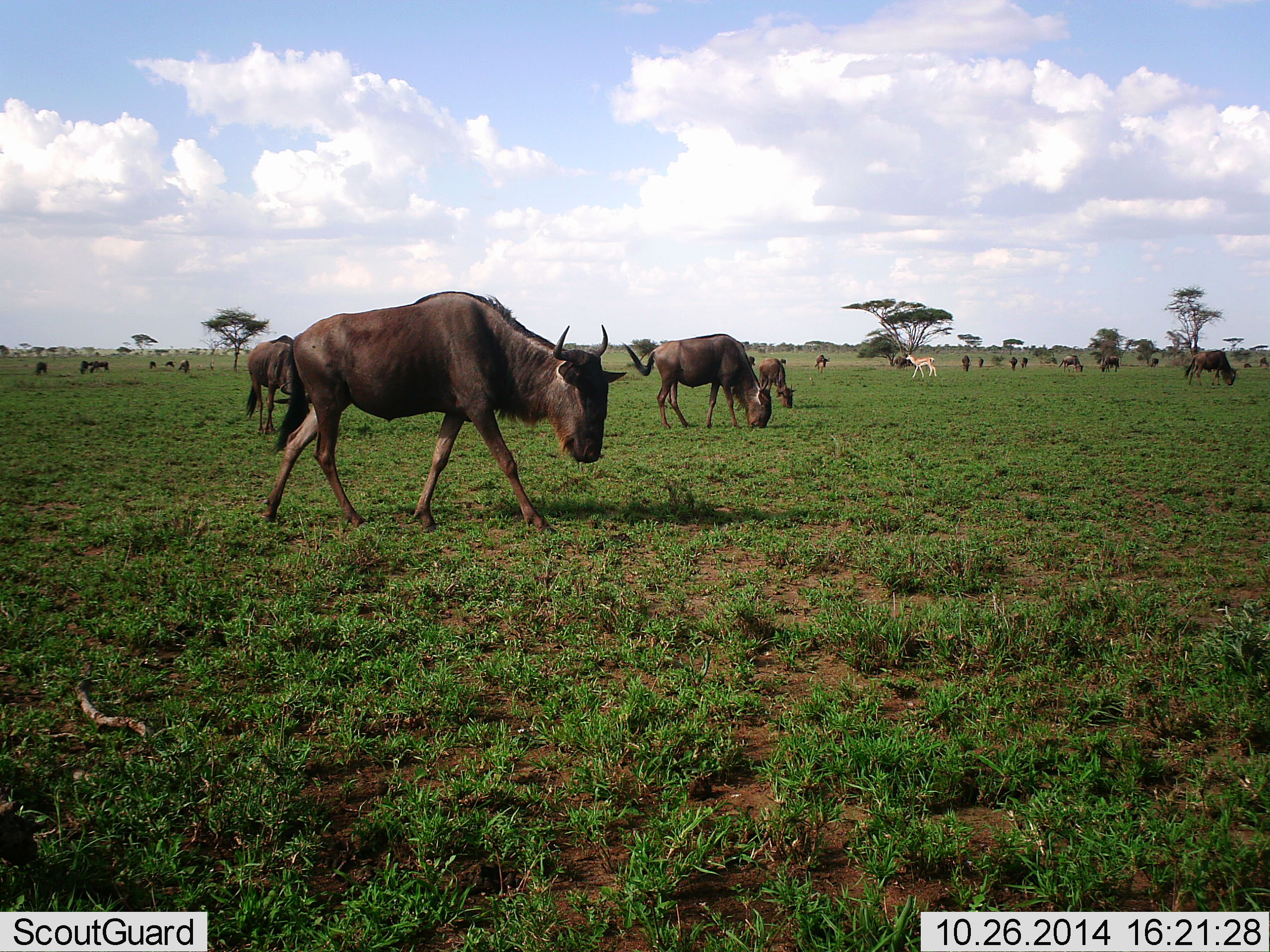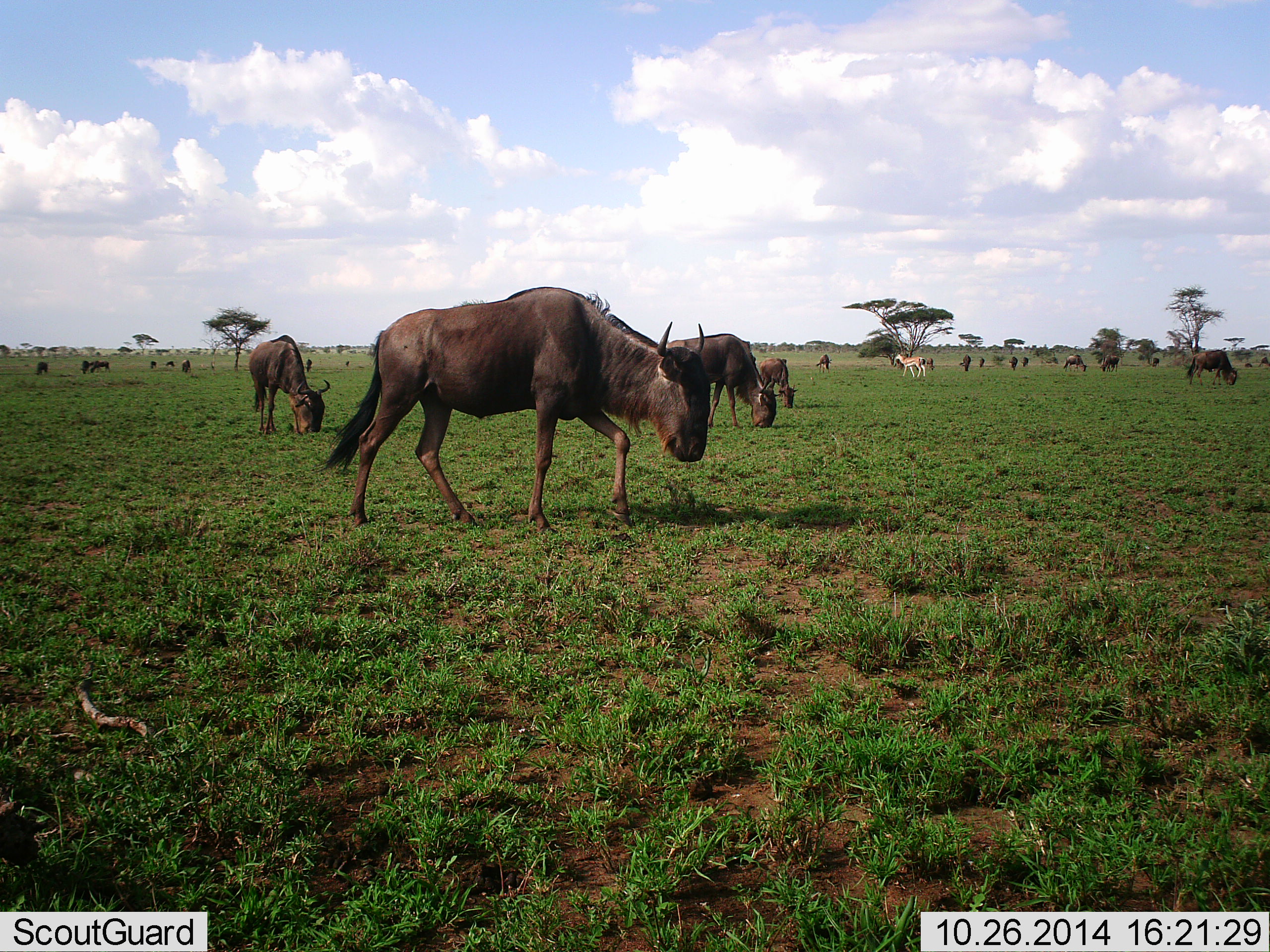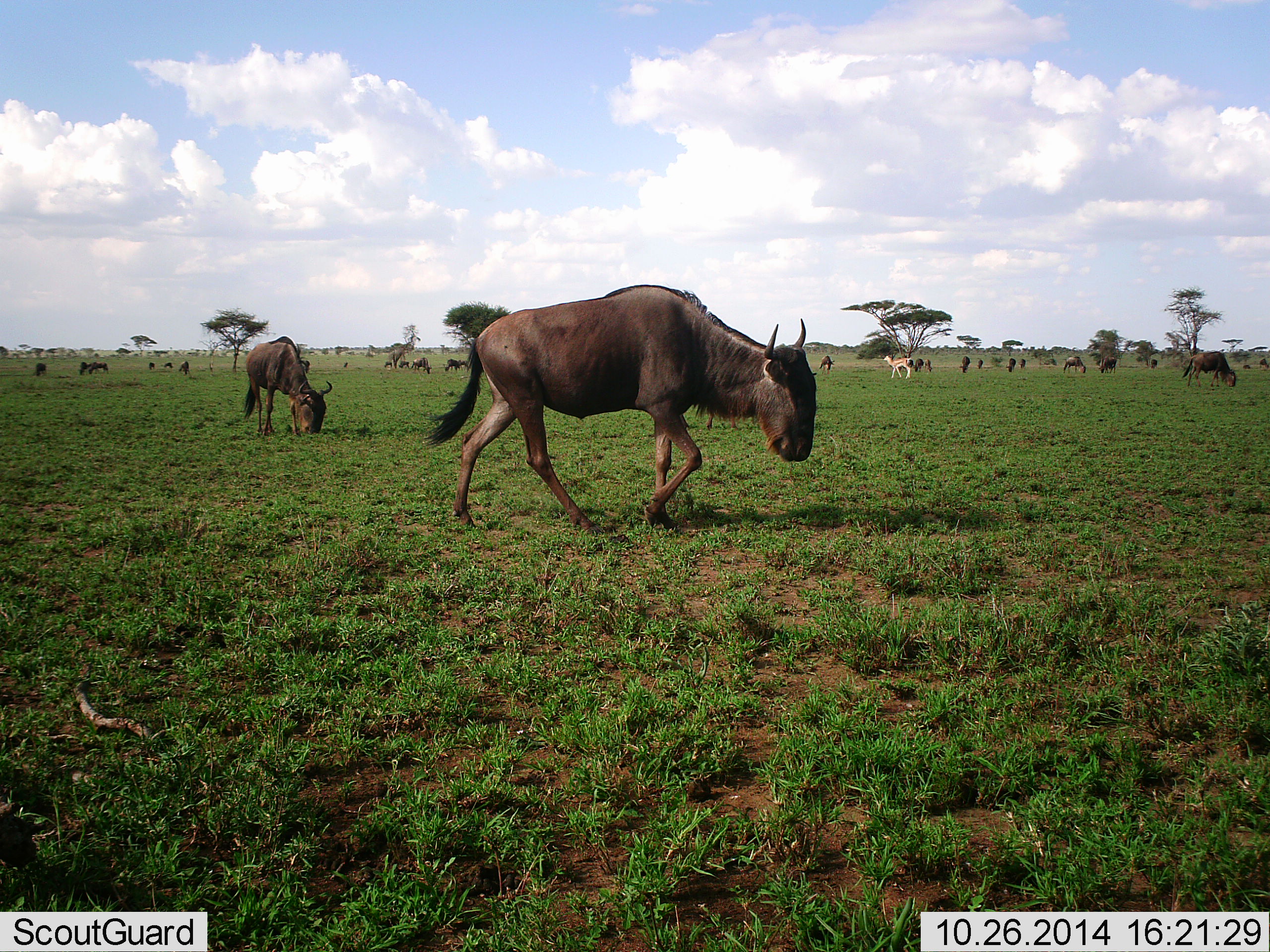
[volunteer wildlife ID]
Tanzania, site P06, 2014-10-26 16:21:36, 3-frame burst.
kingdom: Animalia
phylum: Chordata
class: Mammalia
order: Artiodactyla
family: Bovidae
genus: Eudorcas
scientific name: Eudorcas thomsonii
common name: thomson's gazelle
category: gazellethomsons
Gazellethomsons (thomson's gazelle) (Eudorcas thomsonii), count 1. Behavior (volunteer vote fractions): standing 0%, resting 0%, moving 100%, interacting 0%. Young present (vote fraction): 0%. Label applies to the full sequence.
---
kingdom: Animalia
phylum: Chordata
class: Mammalia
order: Artiodactyla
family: Bovidae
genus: Connochaetes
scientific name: Connochaetes taurinus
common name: blue wildebeest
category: wildebeest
Wildebeest (blue wildebeest) (Connochaetes taurinus), count 11-50. Behavior (volunteer vote fractions): standing 29%, resting 0%, moving 67%, interacting 0%. Young present (vote fraction): 0%. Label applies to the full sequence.